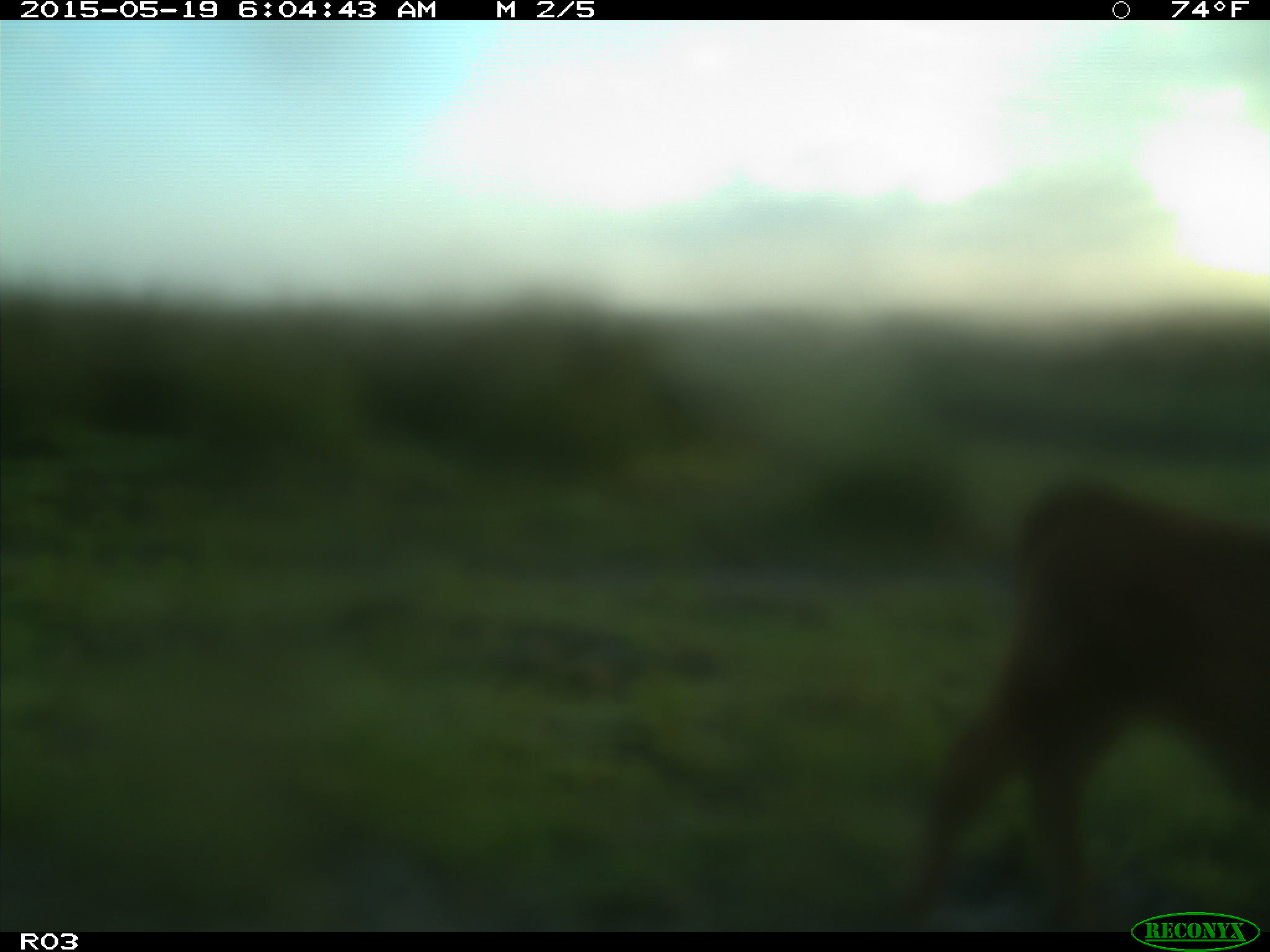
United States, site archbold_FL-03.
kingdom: Animalia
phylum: Chordata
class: Mammalia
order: Artiodactyla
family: Bovidae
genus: Bos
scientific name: Bos taurus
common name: domestic cow